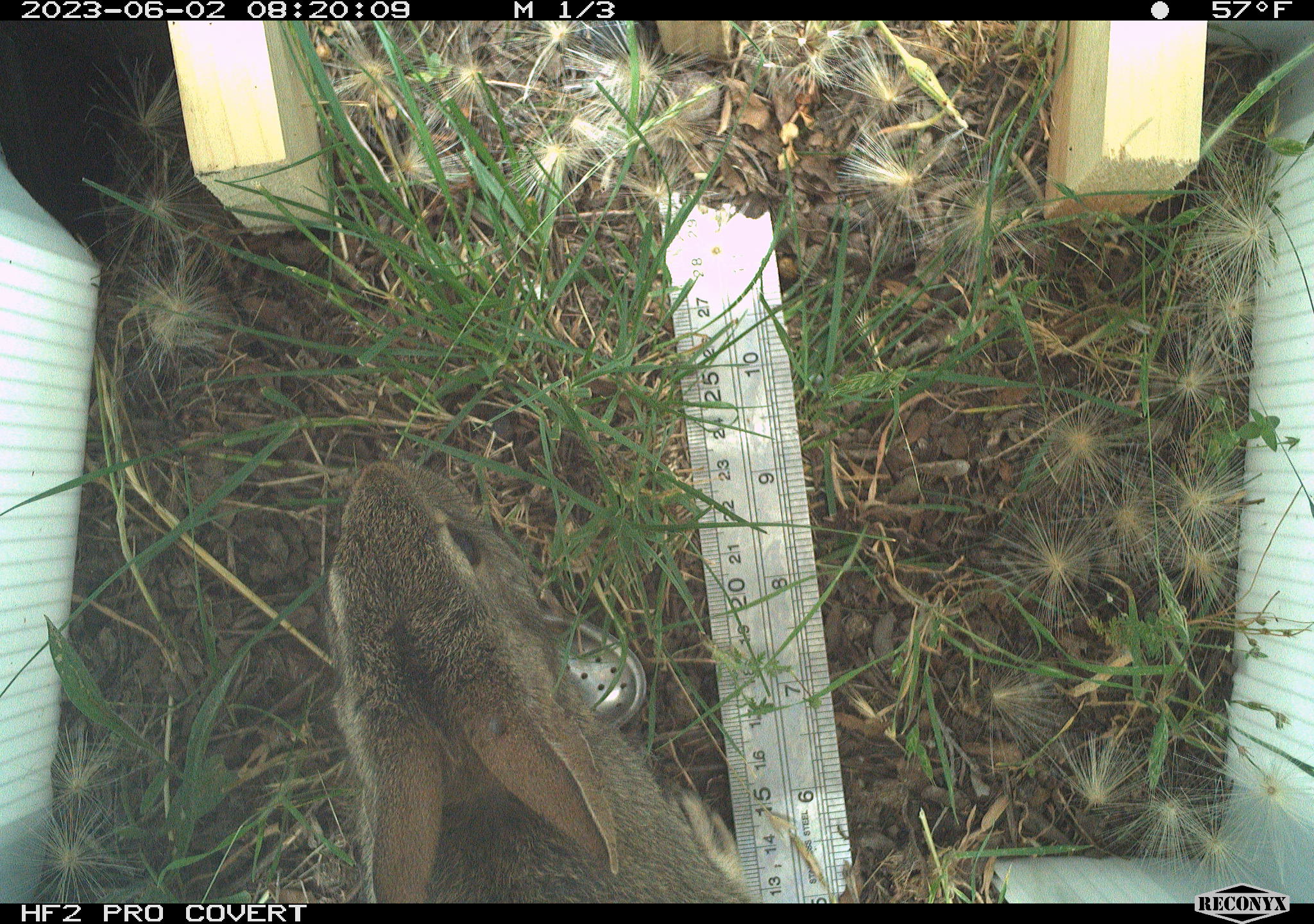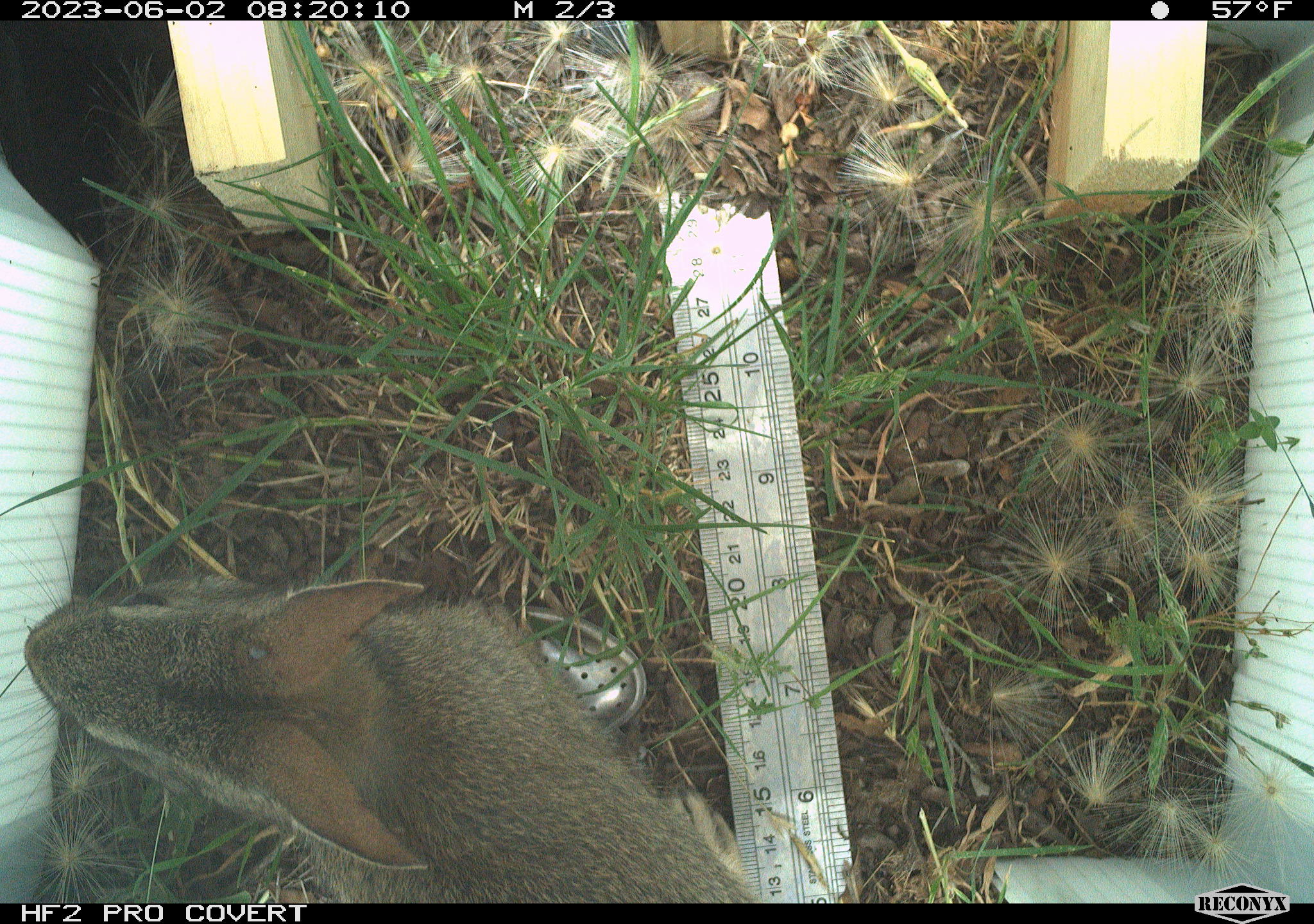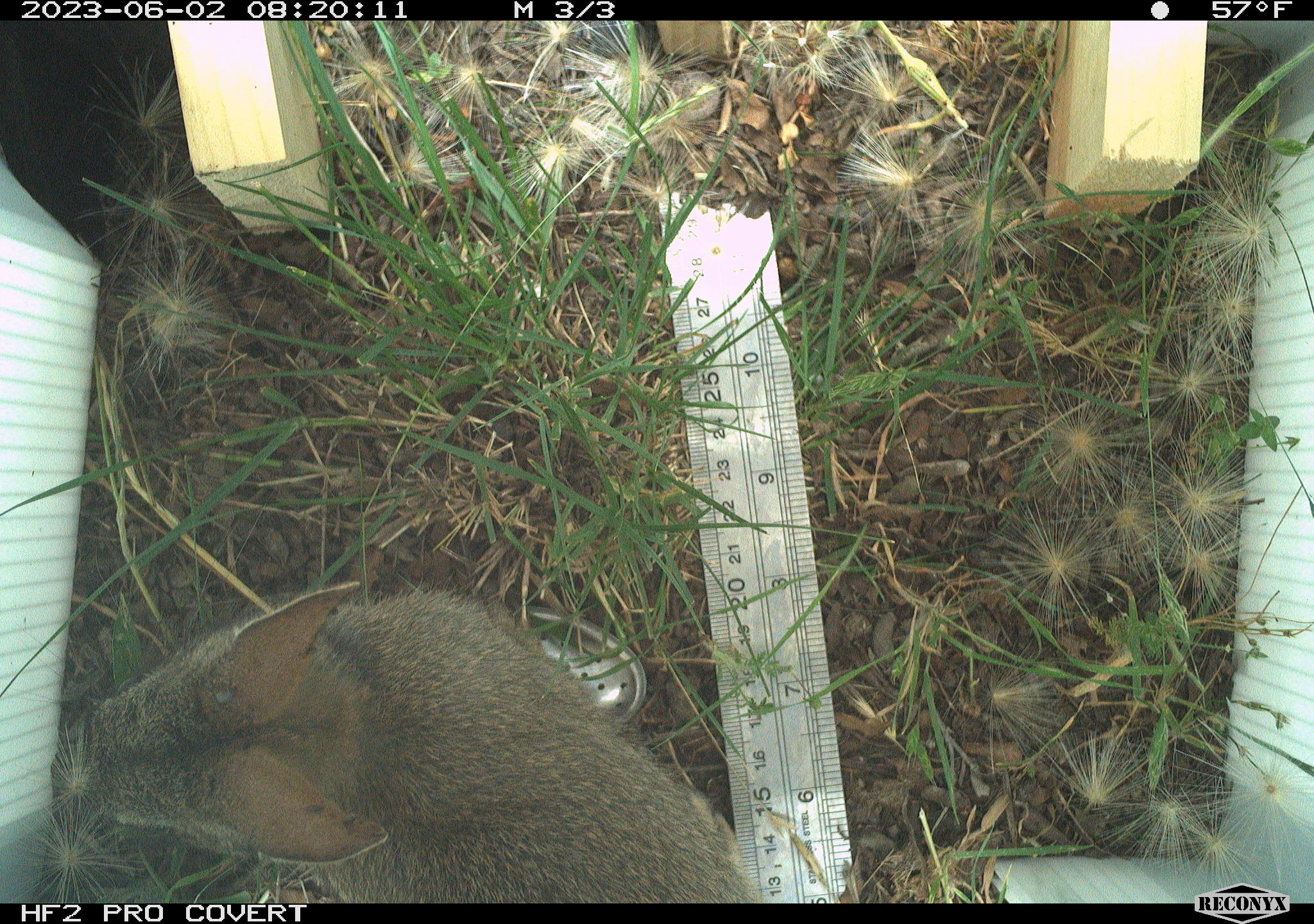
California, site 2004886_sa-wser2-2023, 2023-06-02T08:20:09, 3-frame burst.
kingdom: Animalia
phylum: Chordata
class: Mammalia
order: Lagomorpha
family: Leporidae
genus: Sylvilagus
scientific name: Sylvilagus bachmani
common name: brush rabbit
Brush rabbit (Sylvilagus bachmani).